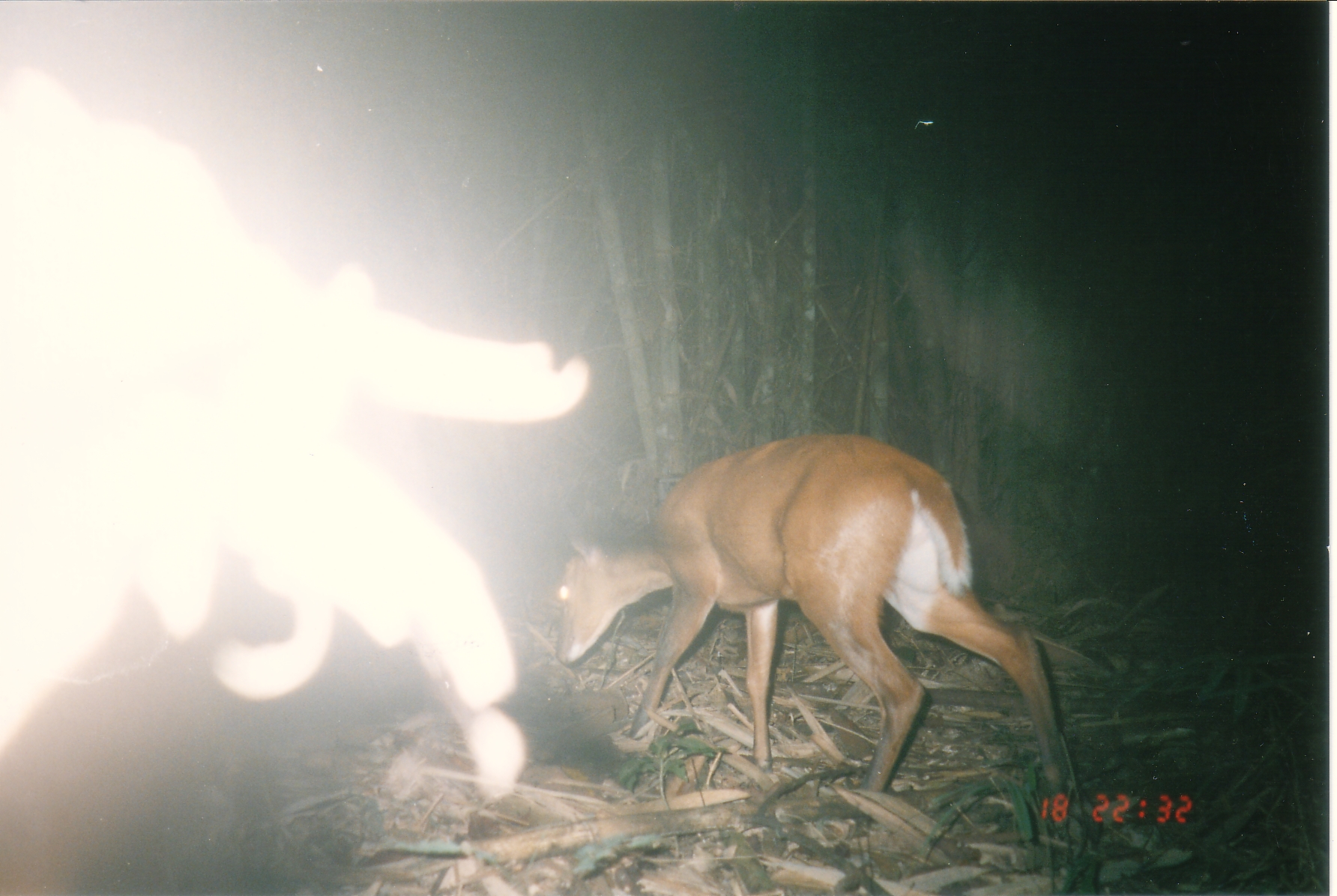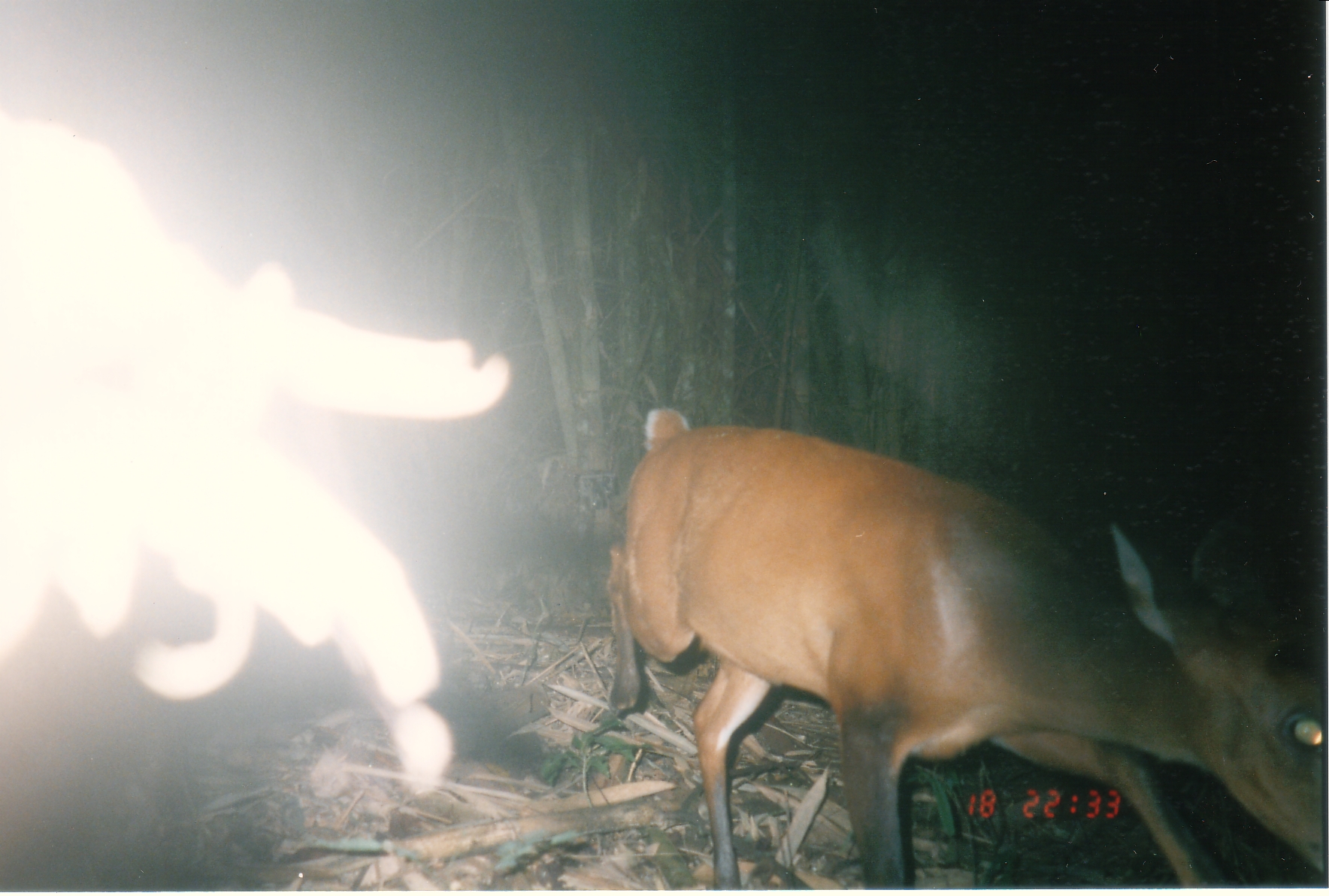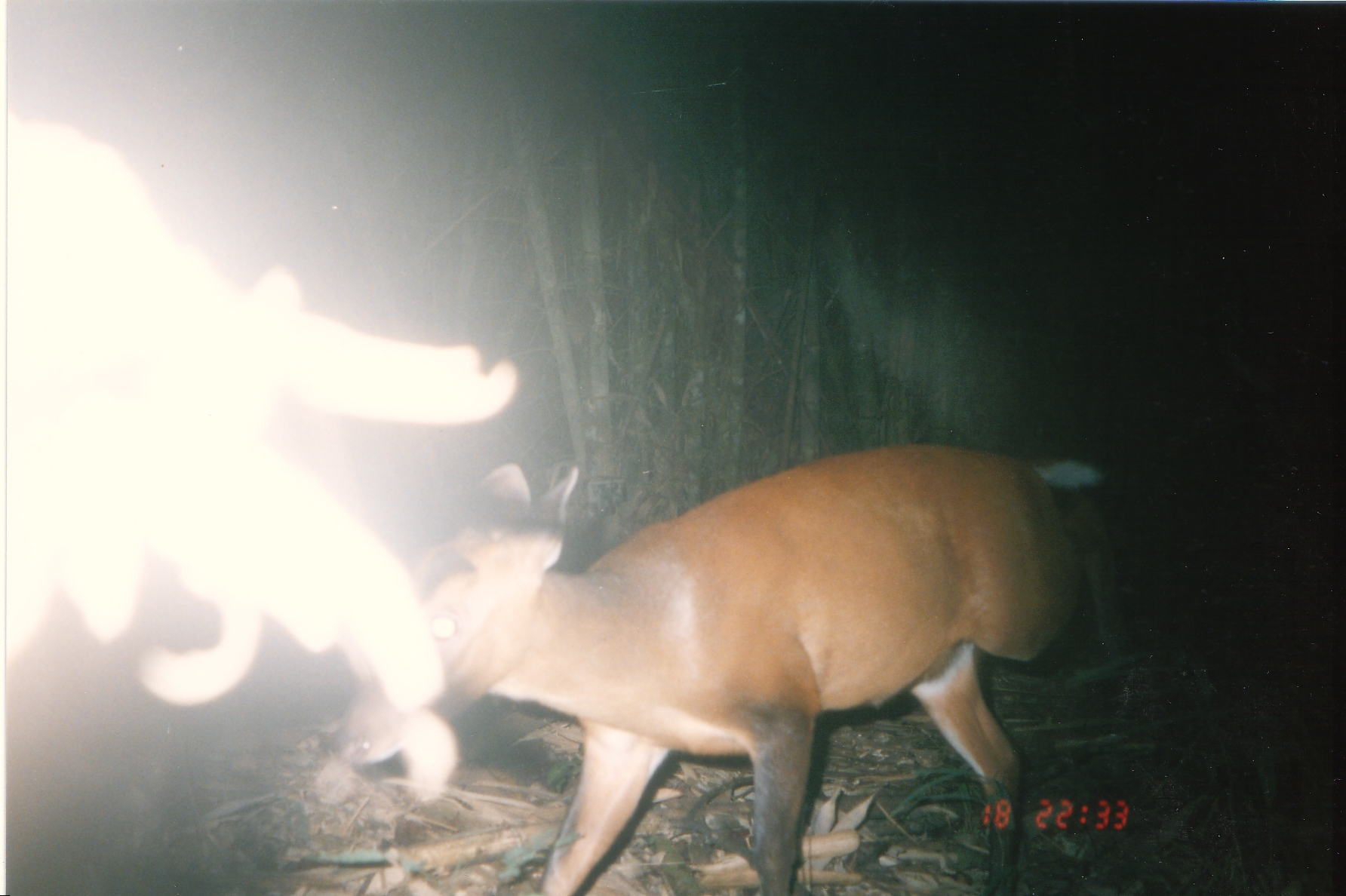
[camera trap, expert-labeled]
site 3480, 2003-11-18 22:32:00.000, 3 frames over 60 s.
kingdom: Animalia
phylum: Chordata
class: Mammalia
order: Artiodactyla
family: Cervidae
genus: Muntiacus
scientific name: Muntiacus muntjak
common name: southern red muntjac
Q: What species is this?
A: Muntiacus muntjak (southern red muntjac).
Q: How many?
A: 1.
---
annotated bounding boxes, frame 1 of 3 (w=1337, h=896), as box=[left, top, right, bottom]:
muntiacus muntjak: box=[558, 434, 1084, 813]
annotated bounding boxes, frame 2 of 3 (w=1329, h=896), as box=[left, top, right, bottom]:
muntiacus muntjak: box=[4, 114, 514, 797]; box=[607, 406, 1327, 889]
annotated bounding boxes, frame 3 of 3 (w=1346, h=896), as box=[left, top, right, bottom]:
muntiacus muntjak: box=[341, 440, 1128, 896]